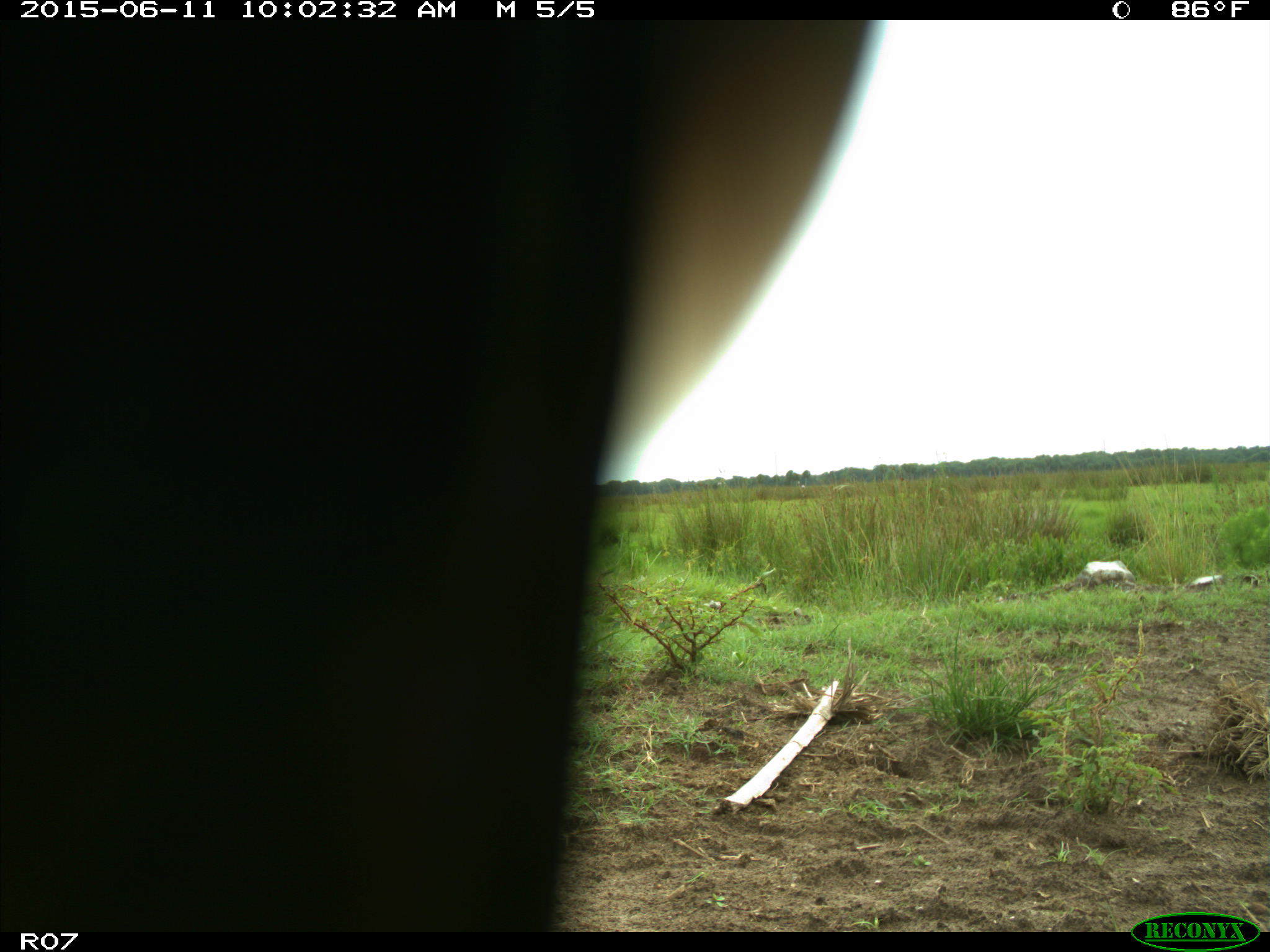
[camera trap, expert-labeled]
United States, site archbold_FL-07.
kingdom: Animalia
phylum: Chordata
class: Mammalia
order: Artiodactyla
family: Bovidae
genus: Bos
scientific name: Bos taurus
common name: domestic cow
Bos taurus (domestic cow).